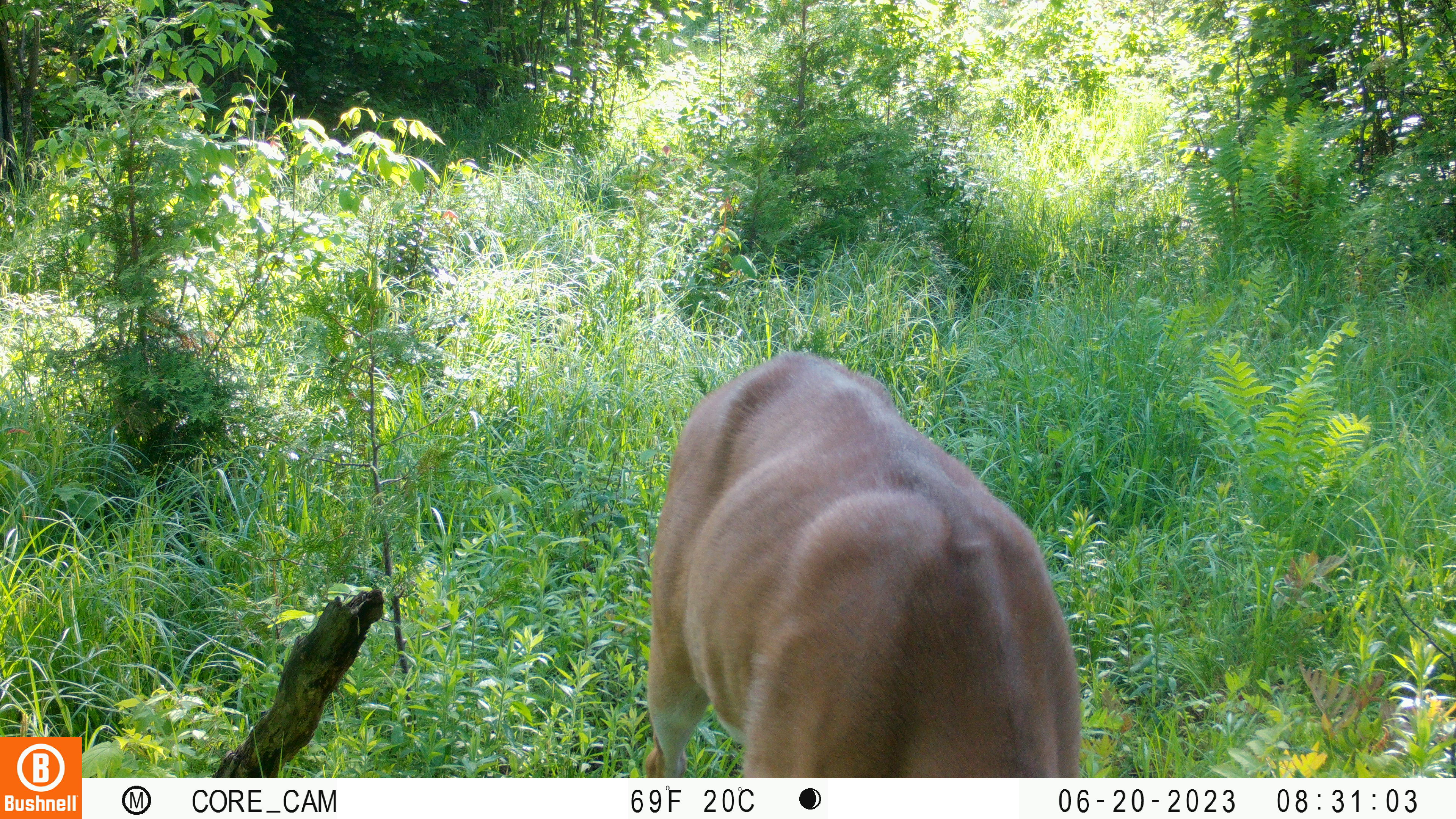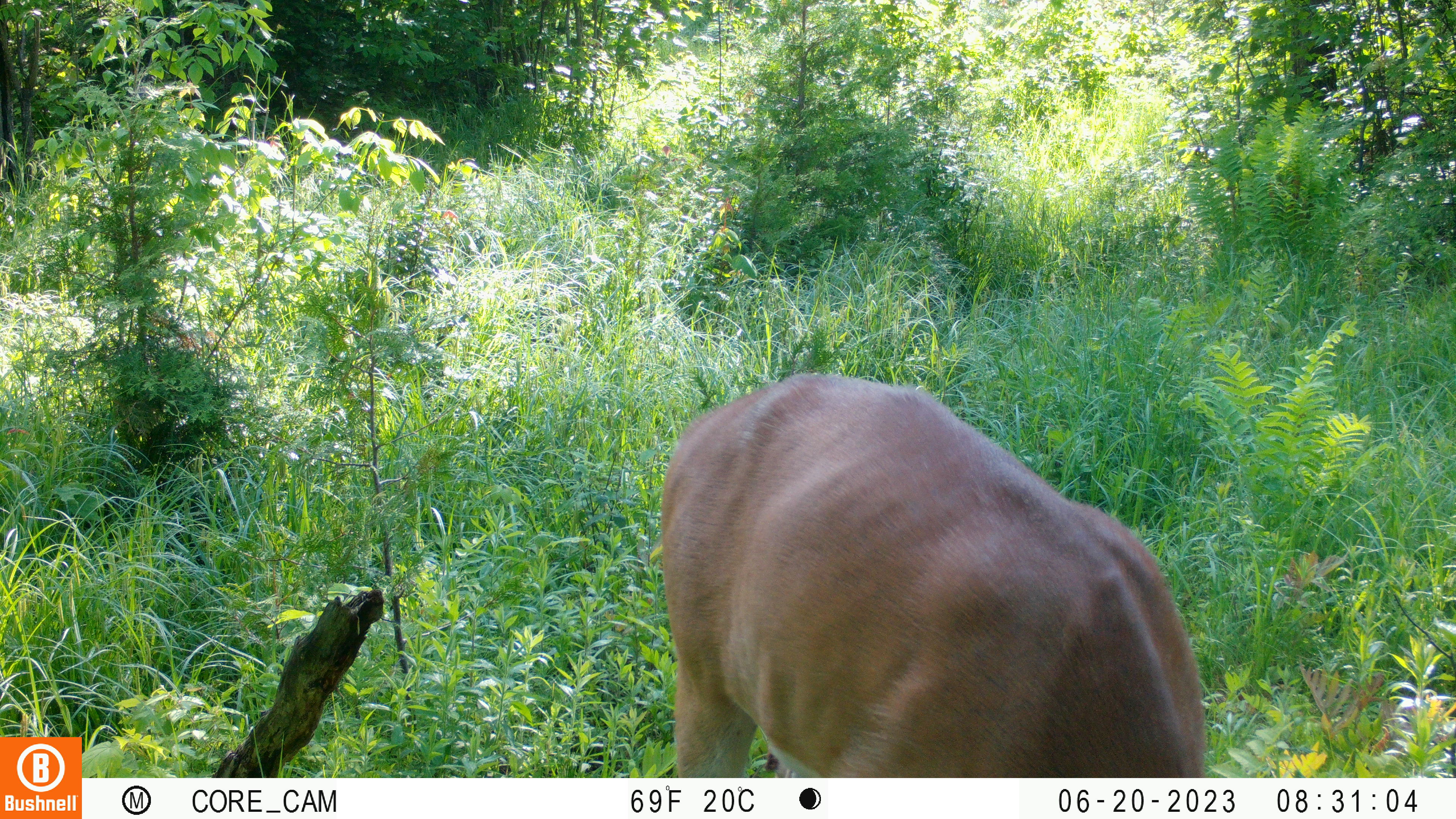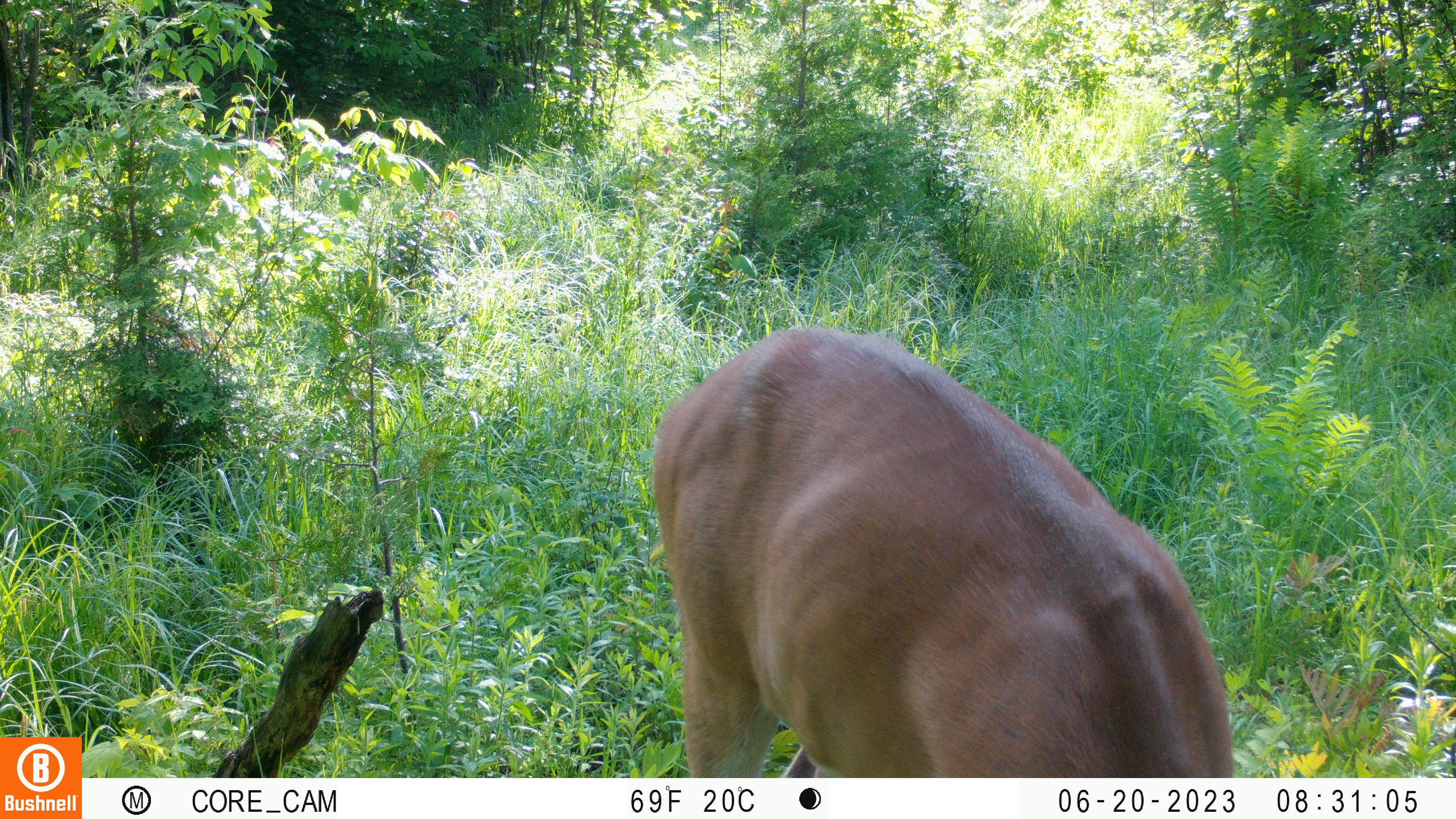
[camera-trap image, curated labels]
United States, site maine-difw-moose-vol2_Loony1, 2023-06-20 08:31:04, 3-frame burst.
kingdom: Animalia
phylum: Chordata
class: Mammalia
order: Artiodactyla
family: Cervidae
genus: Odocoileus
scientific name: Odocoileus virginianus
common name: white-tailed deer